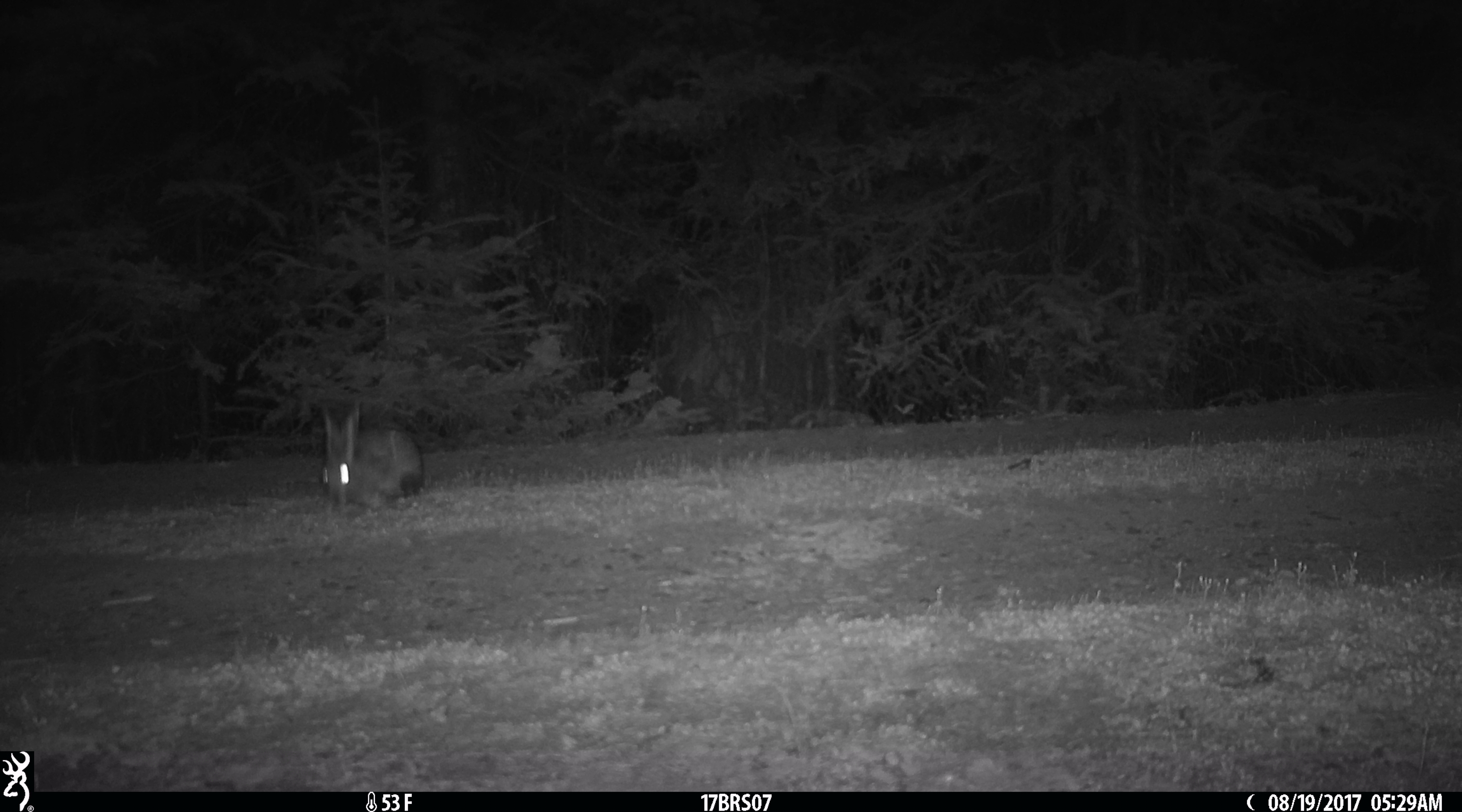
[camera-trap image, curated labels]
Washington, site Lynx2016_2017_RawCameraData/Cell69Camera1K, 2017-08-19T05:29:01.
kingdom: Animalia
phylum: Chordata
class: Mammalia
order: Lagomorpha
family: Leporidae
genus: Lepus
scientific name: Lepus americanus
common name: snowshoe hare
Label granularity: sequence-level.